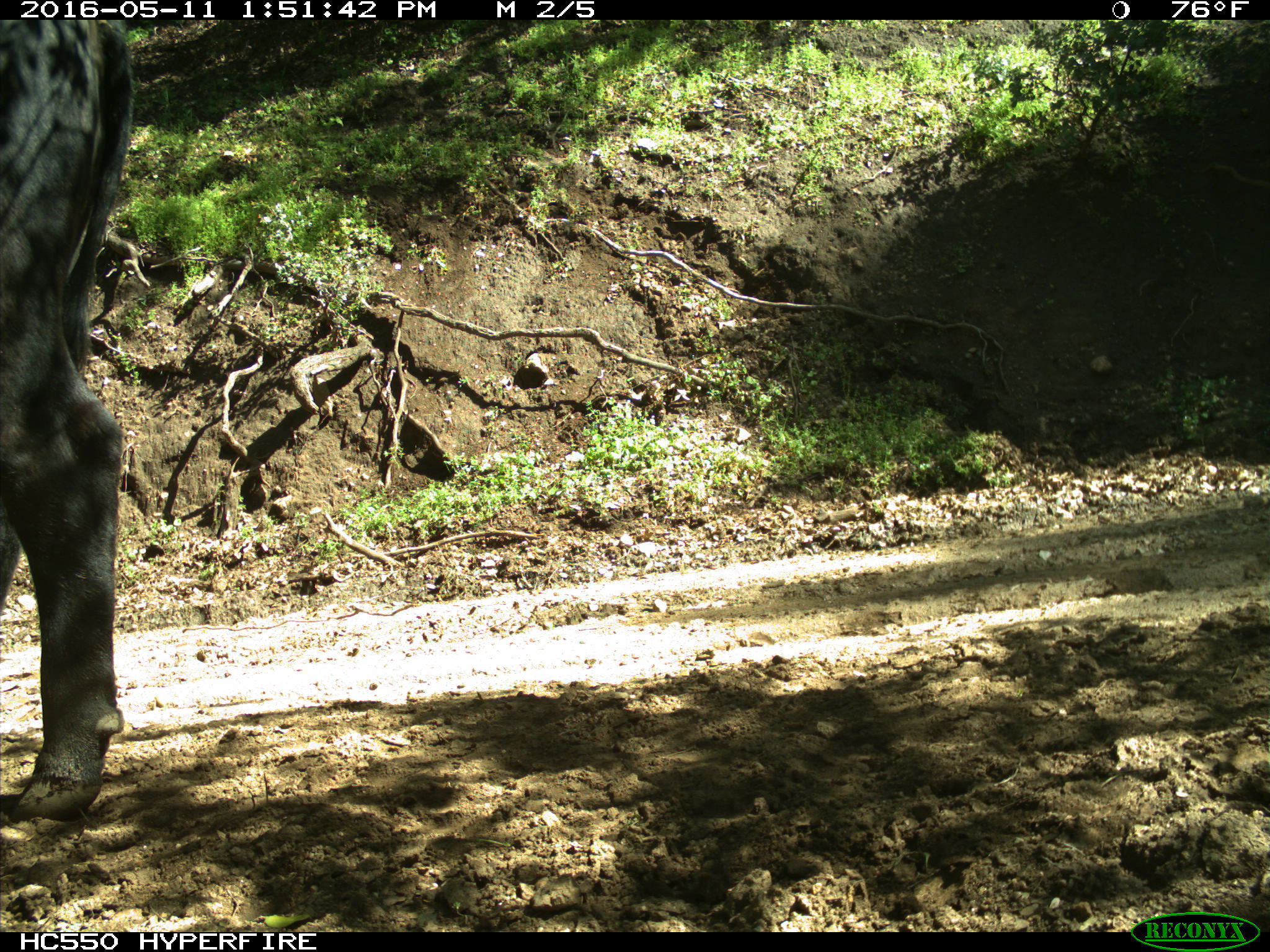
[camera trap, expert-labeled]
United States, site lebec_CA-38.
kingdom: Animalia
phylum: Chordata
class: Mammalia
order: Artiodactyla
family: Bovidae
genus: Bos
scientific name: Bos taurus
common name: domestic cow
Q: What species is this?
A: Bos taurus (domestic cow).